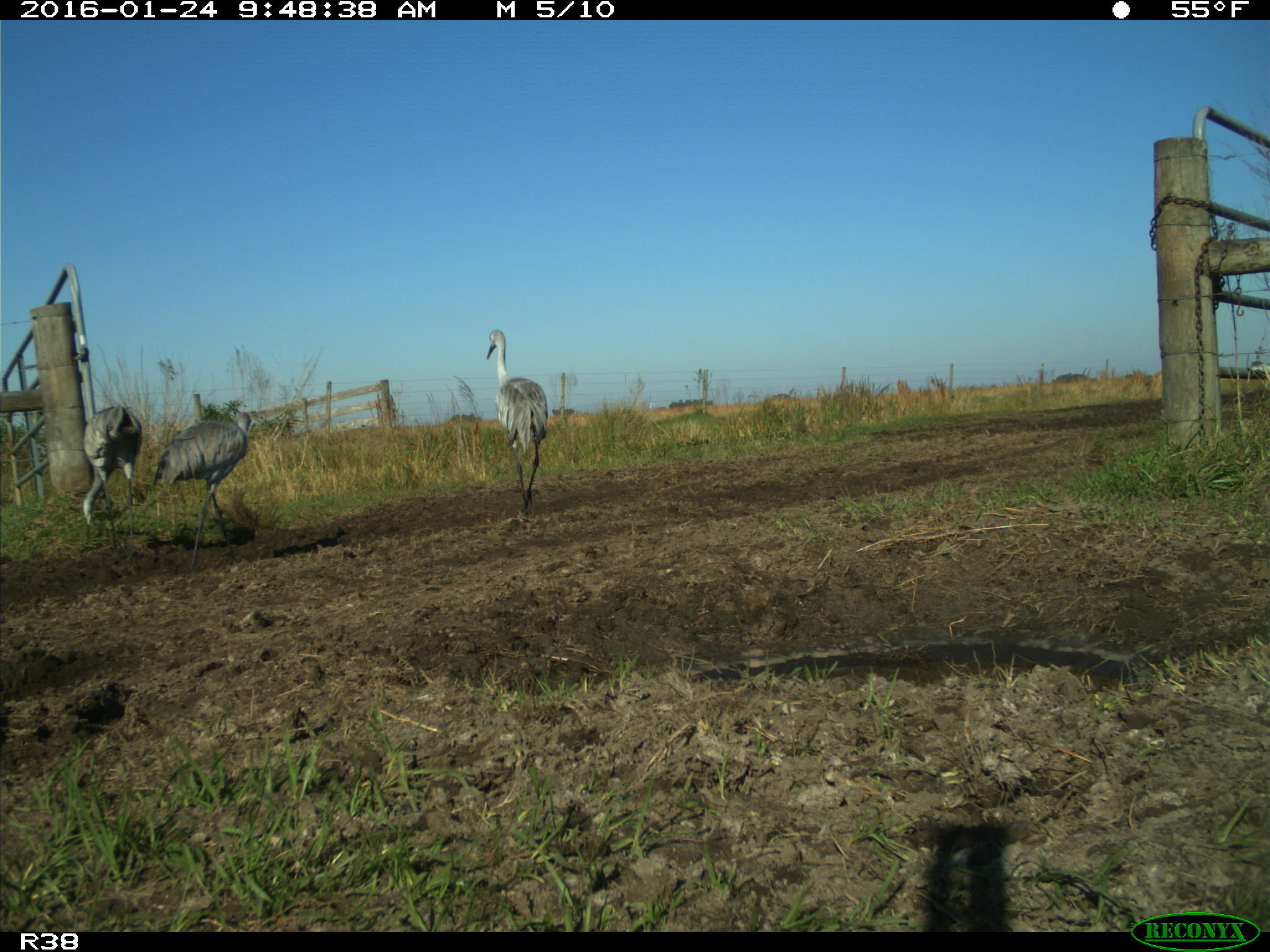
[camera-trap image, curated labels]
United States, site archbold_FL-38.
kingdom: Animalia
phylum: Chordata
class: Aves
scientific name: Aves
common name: birds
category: unidentified bird